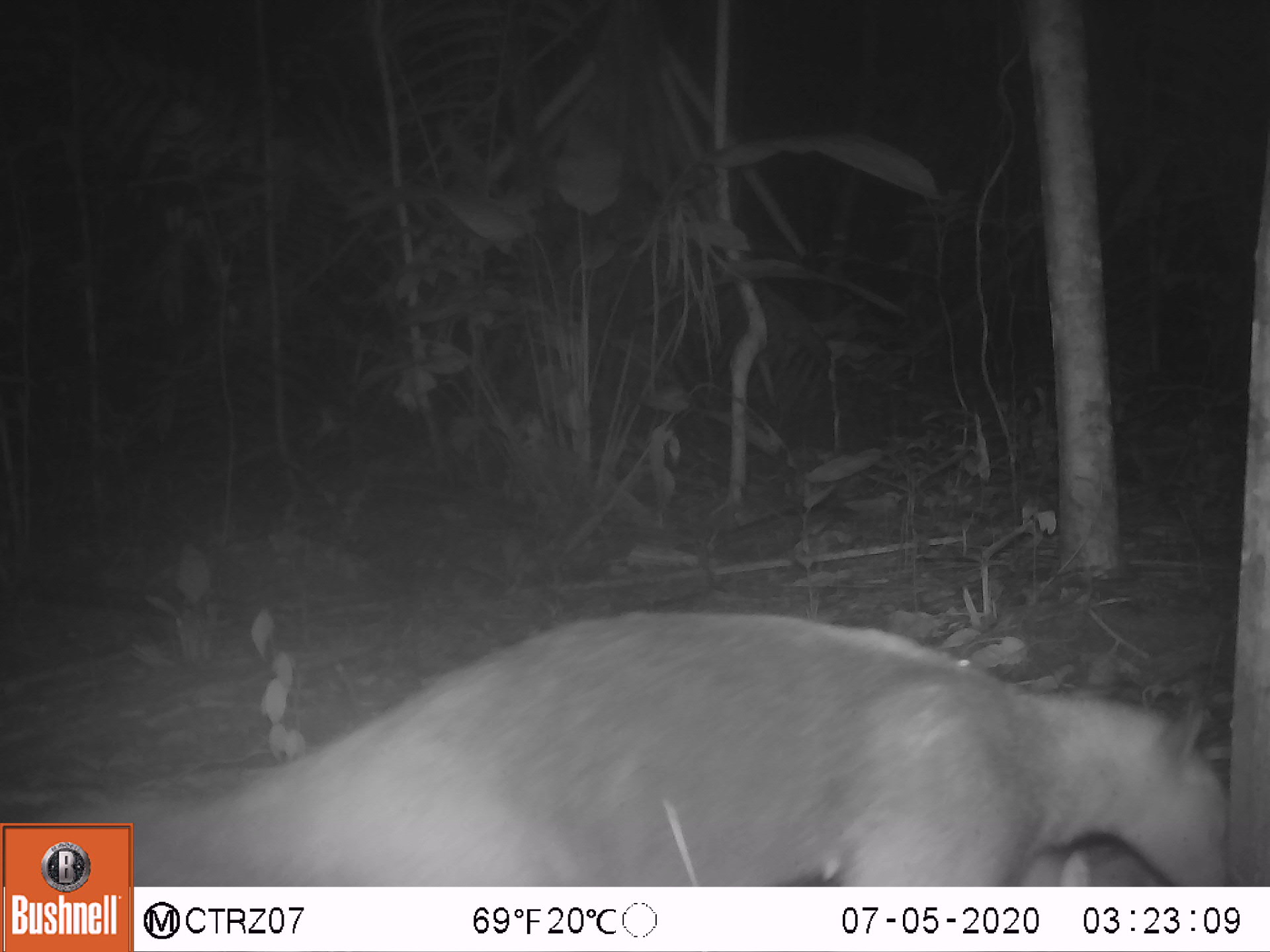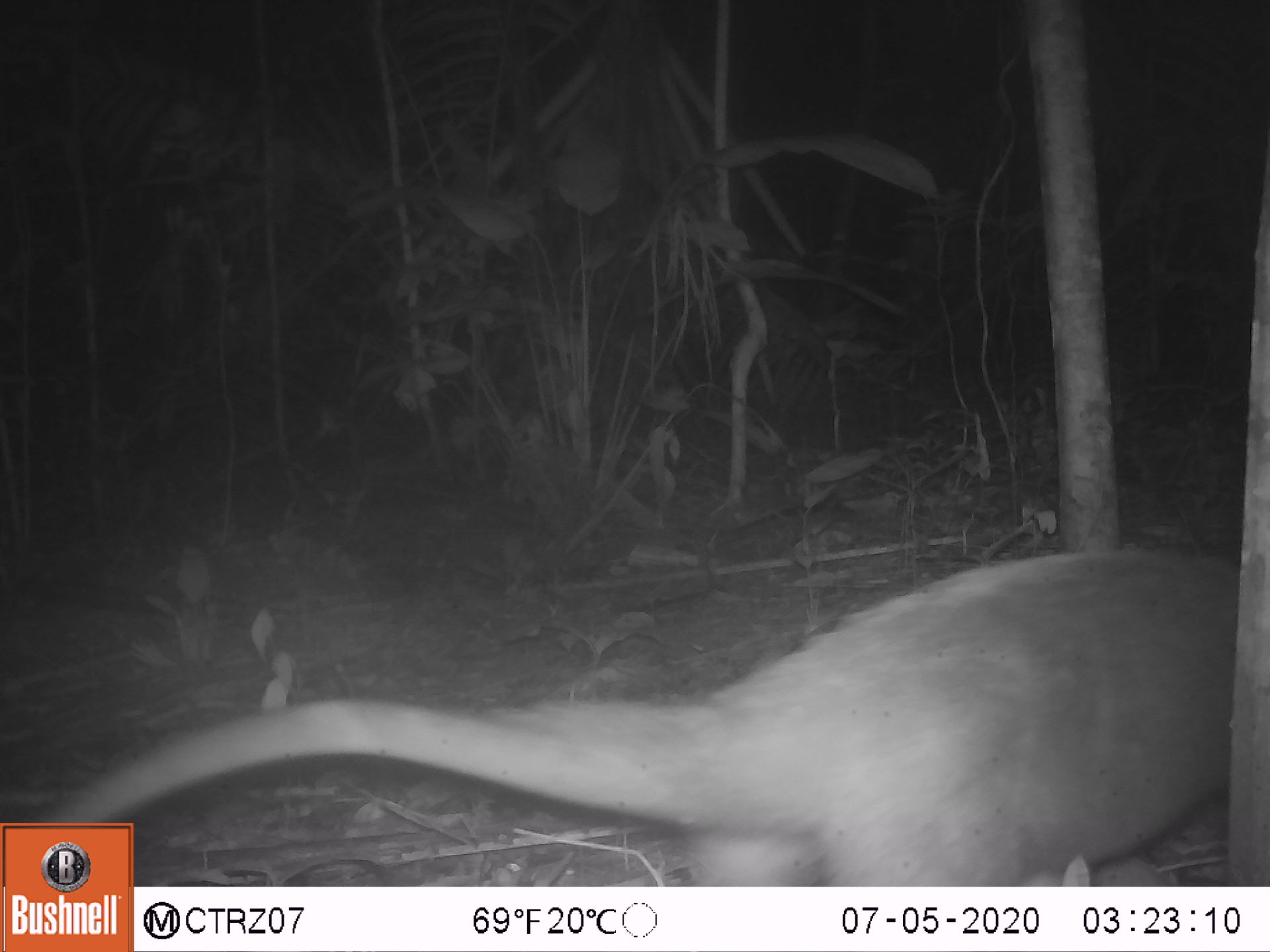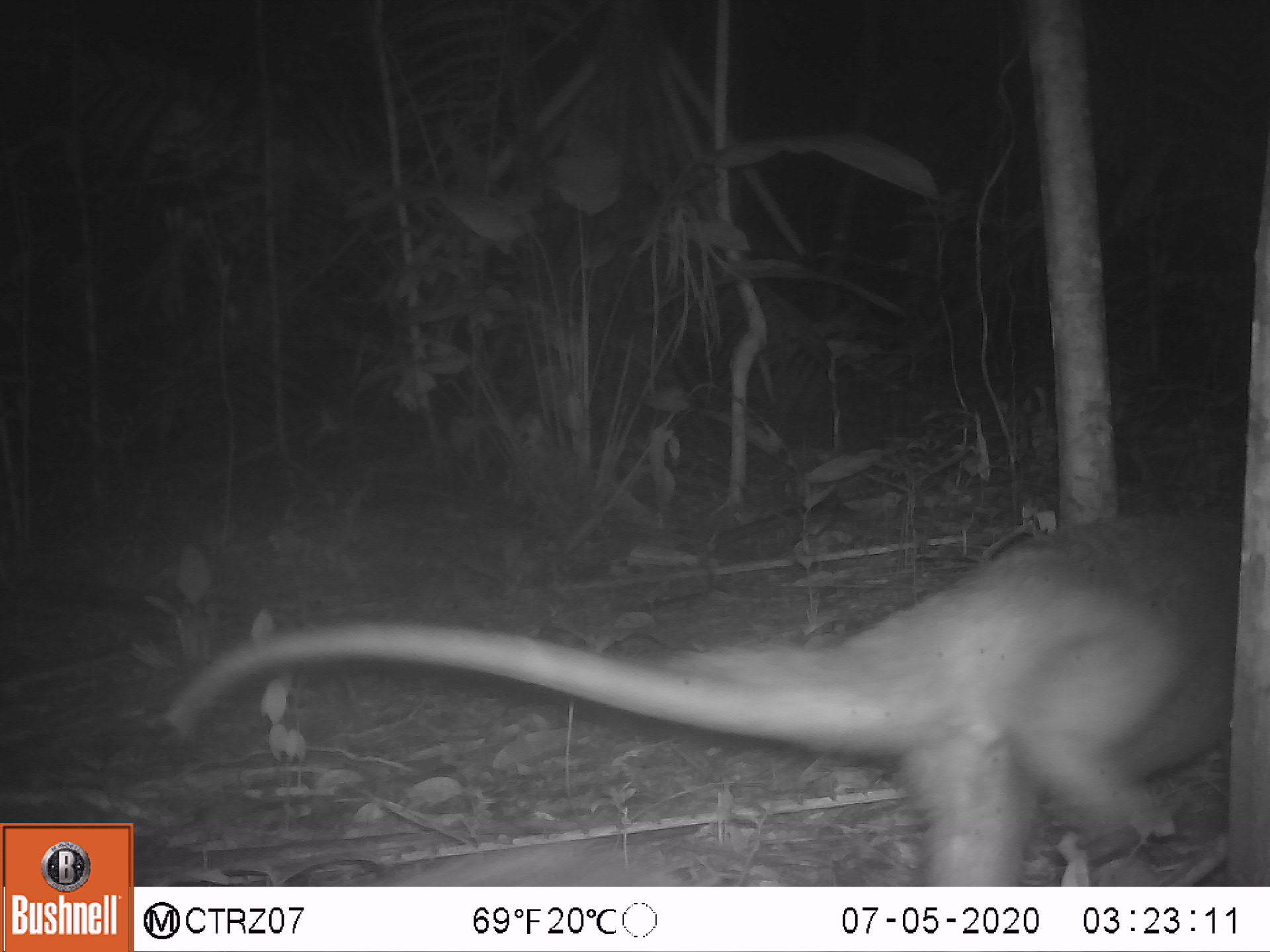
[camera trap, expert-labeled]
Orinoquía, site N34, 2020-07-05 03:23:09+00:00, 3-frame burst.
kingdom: Animalia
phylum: Chordata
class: Mammalia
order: Pilosa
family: Myrmecophagidae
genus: Tamandua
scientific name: Tamandua tetradactyla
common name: southern tamandua